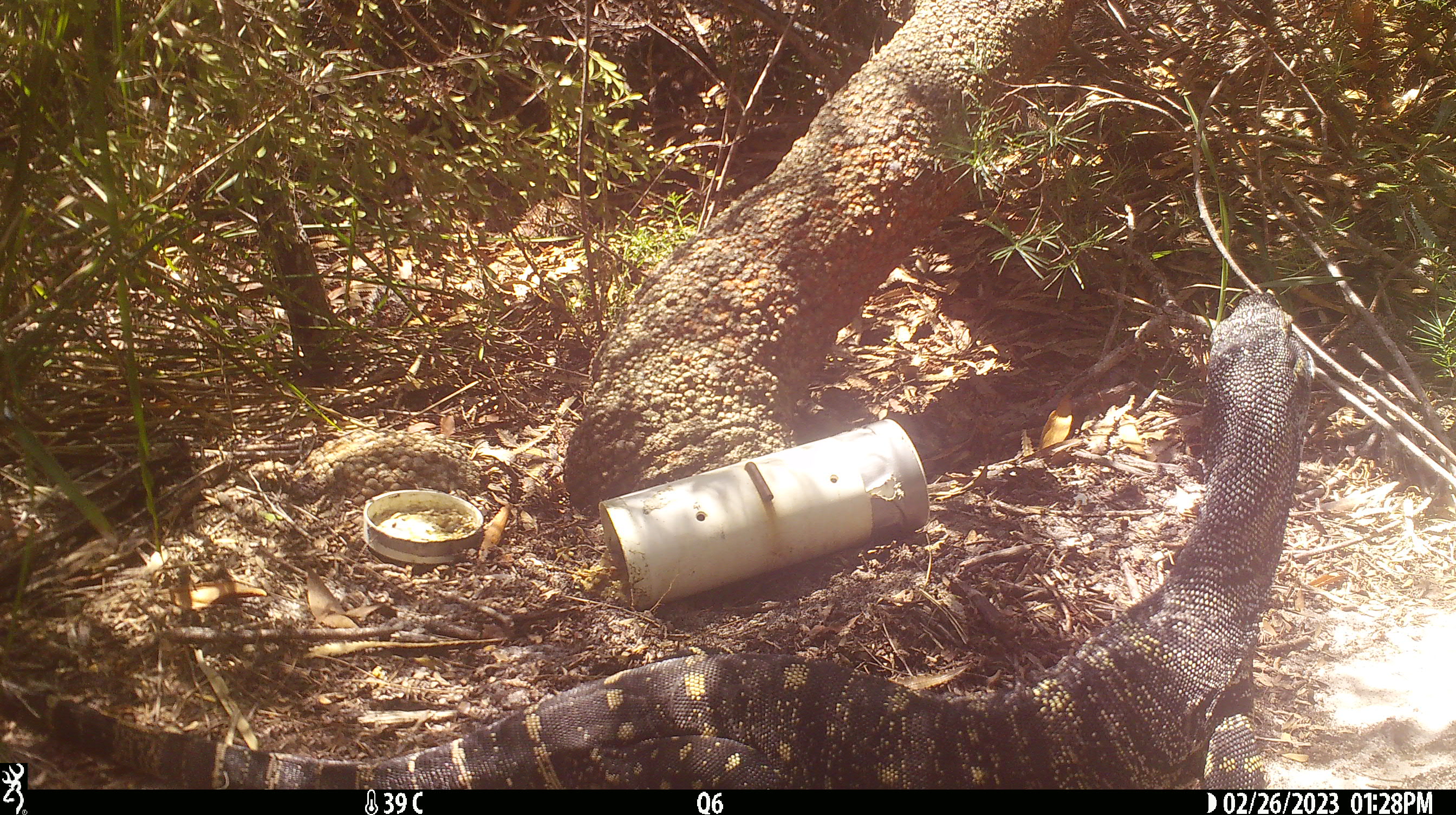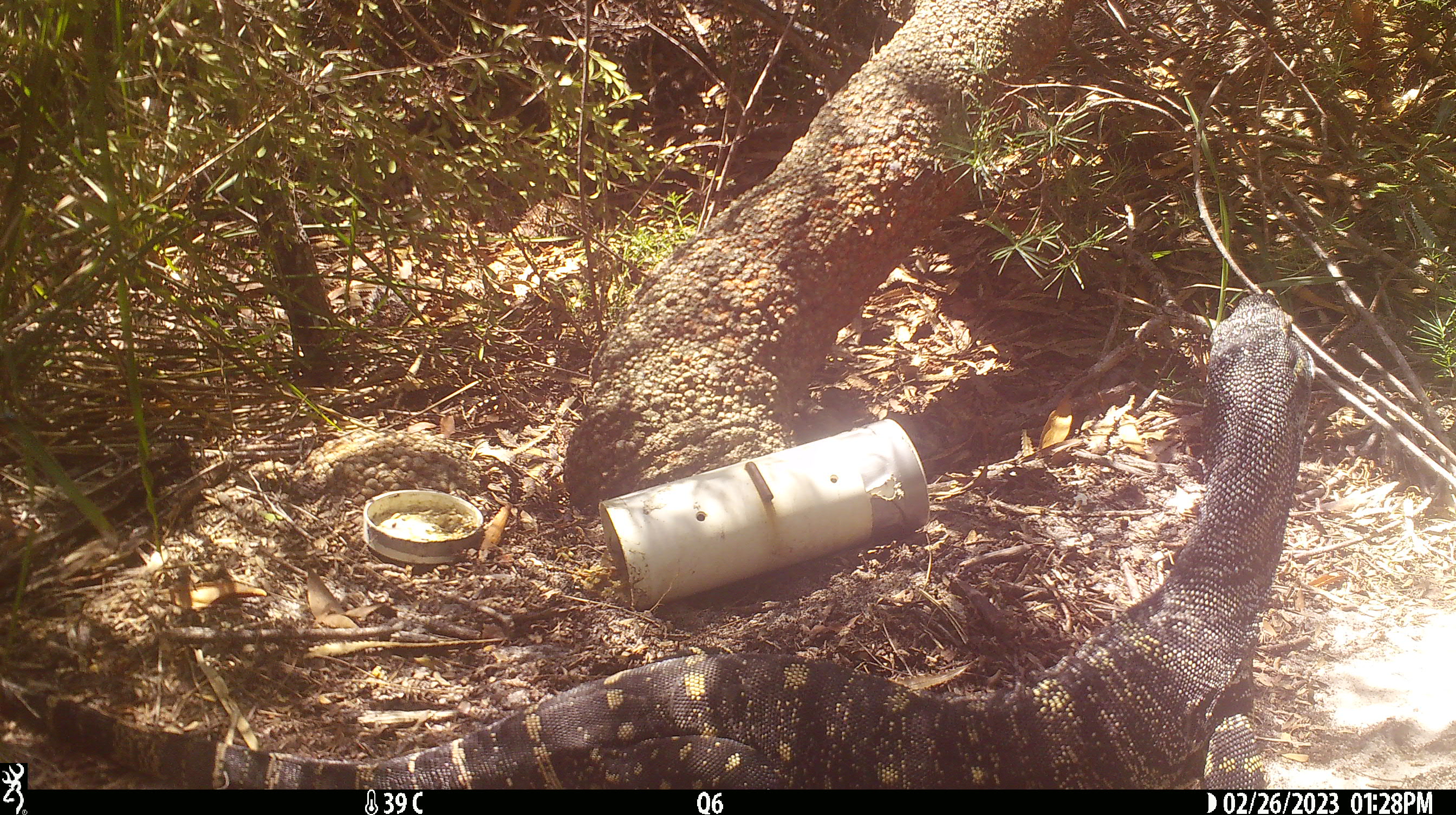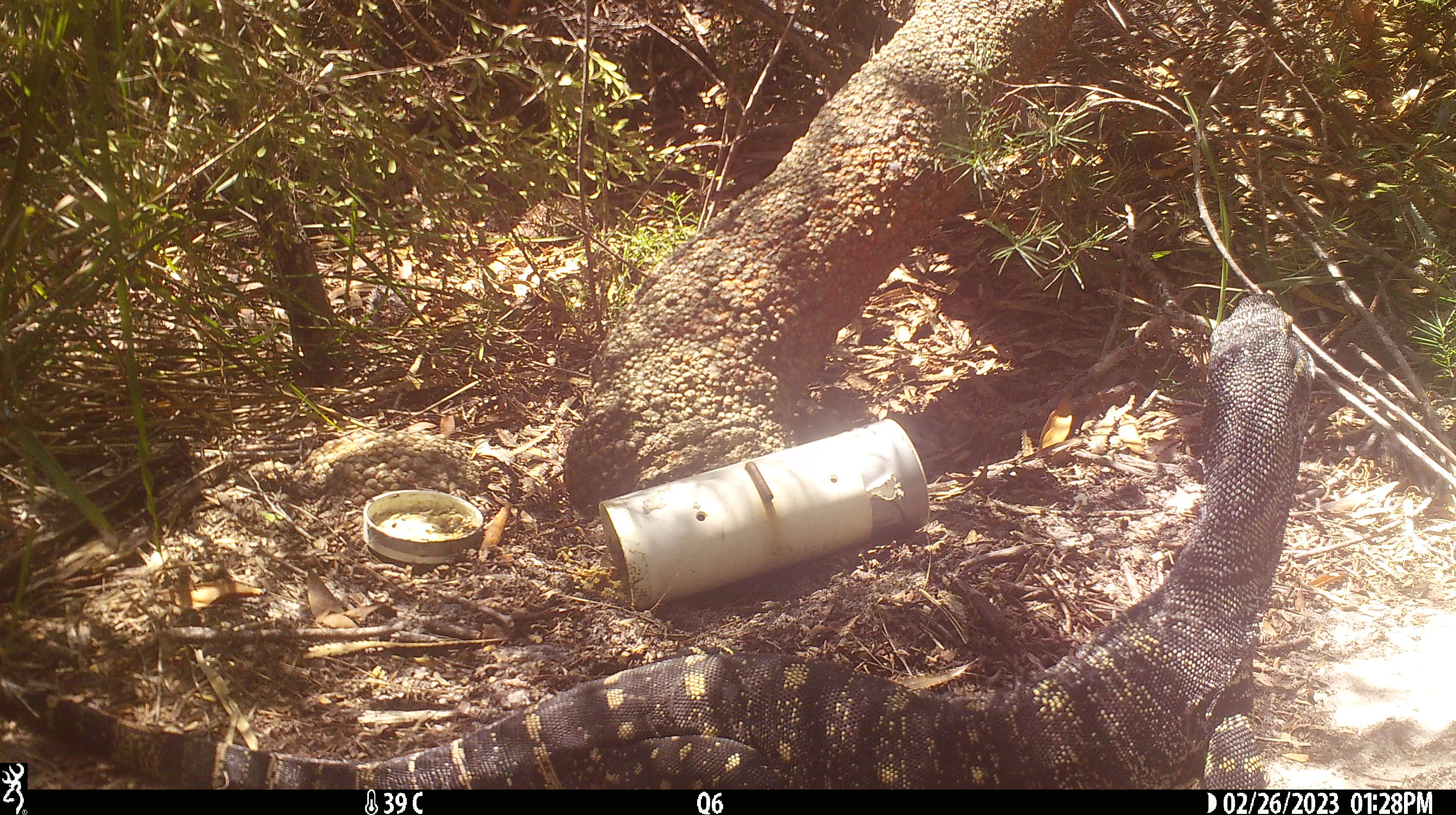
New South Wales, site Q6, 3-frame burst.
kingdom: Animalia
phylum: Chordata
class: Reptilia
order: Squamata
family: Varanidae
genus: Varanus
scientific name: Varanus varius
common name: lace monitor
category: goanna